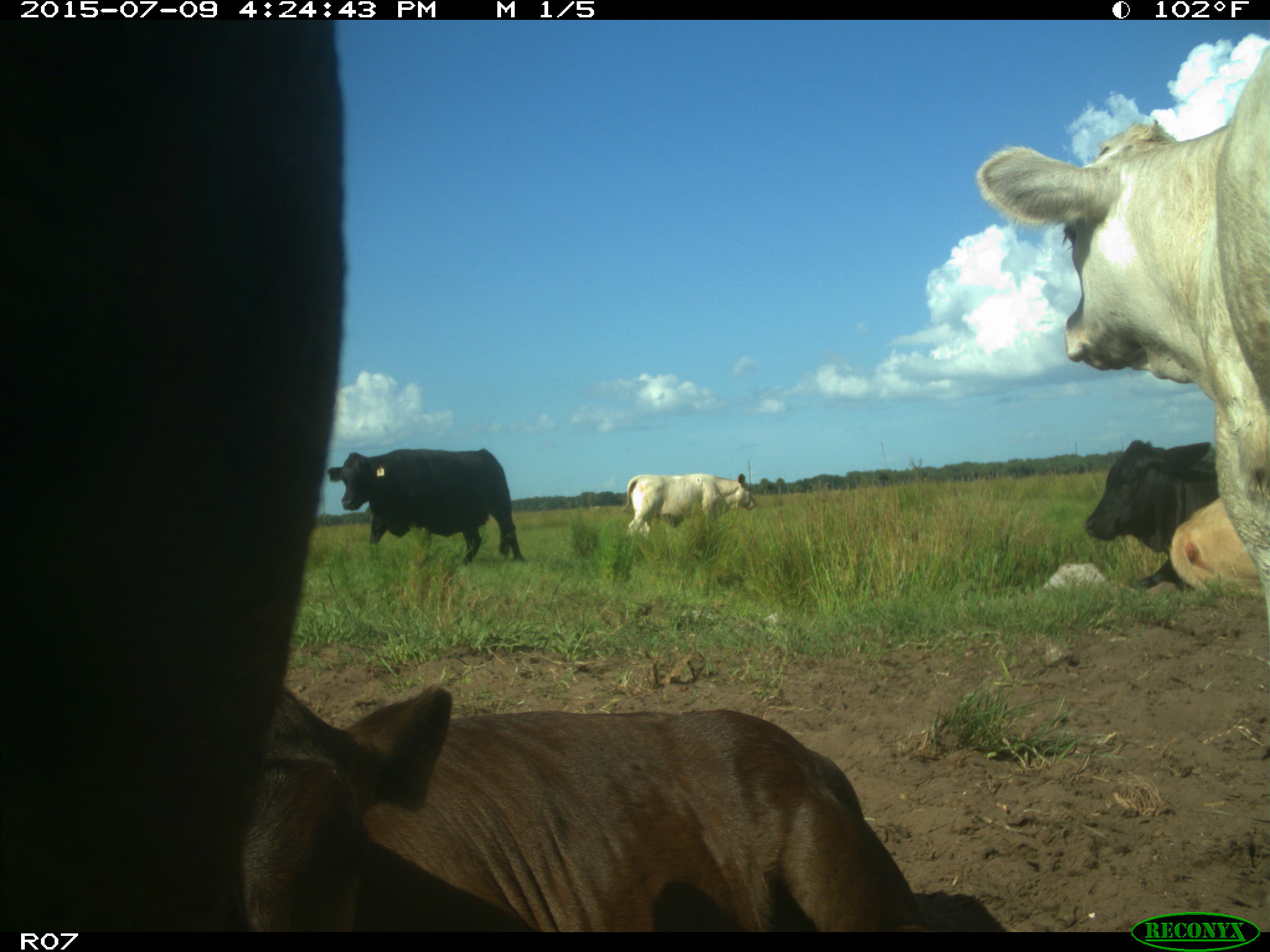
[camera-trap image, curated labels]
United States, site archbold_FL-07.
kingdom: Animalia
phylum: Chordata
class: Mammalia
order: Artiodactyla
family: Bovidae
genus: Bos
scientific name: Bos taurus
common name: domestic cow